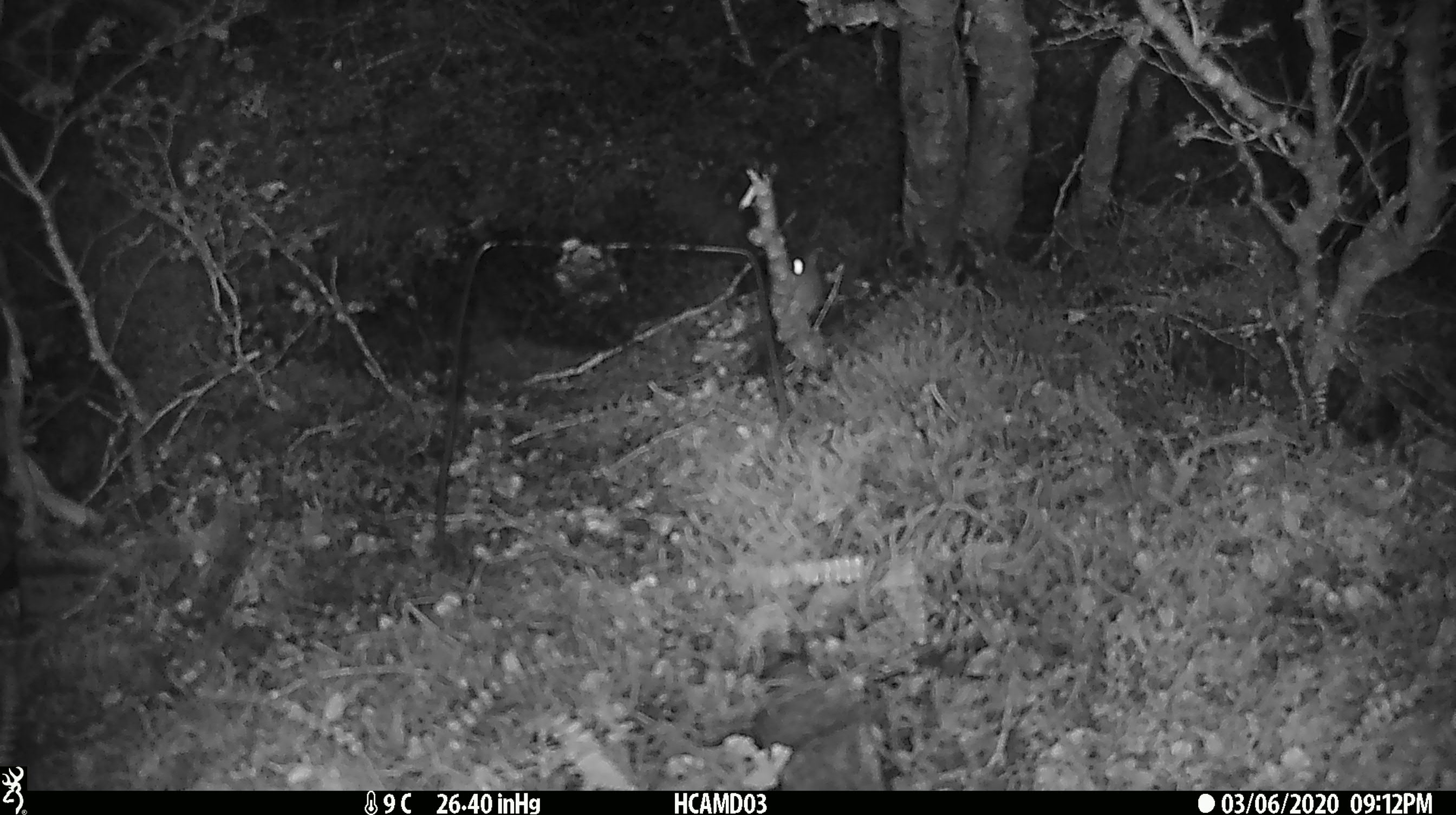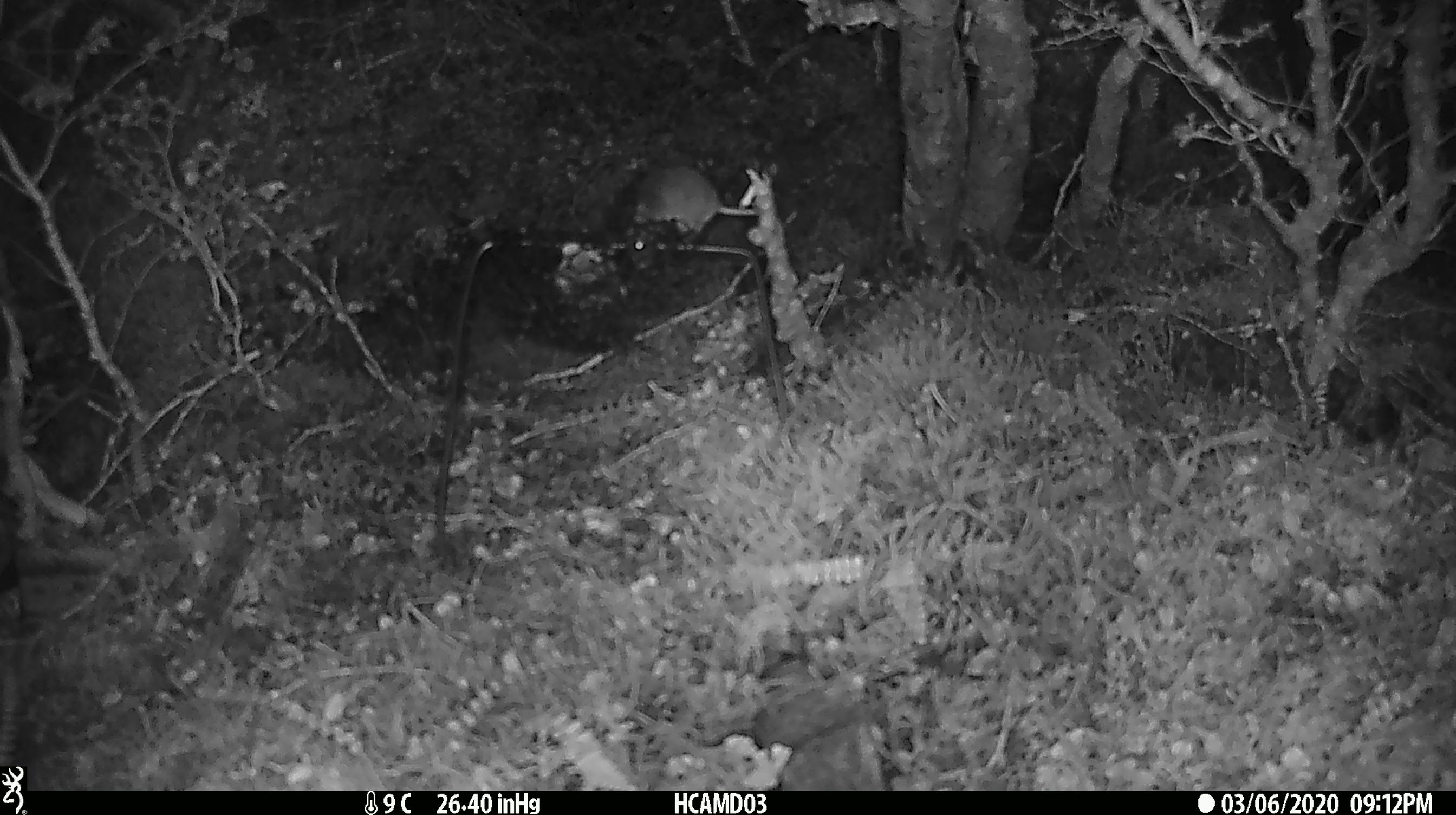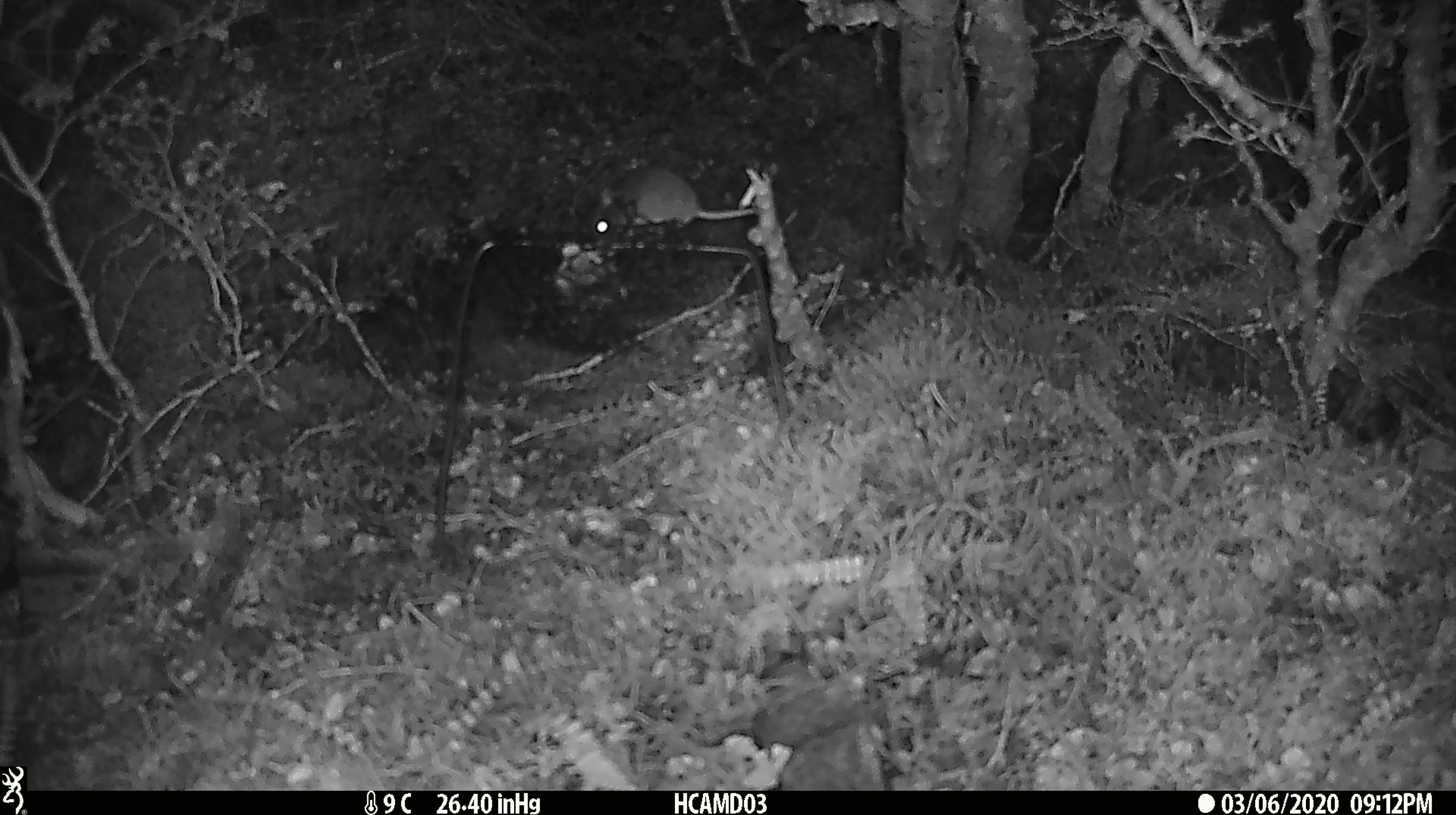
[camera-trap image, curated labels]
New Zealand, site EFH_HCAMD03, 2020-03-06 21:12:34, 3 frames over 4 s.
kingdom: Animalia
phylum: Chordata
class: Mammalia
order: Rodentia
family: Muridae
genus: Mus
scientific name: Mus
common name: mouse